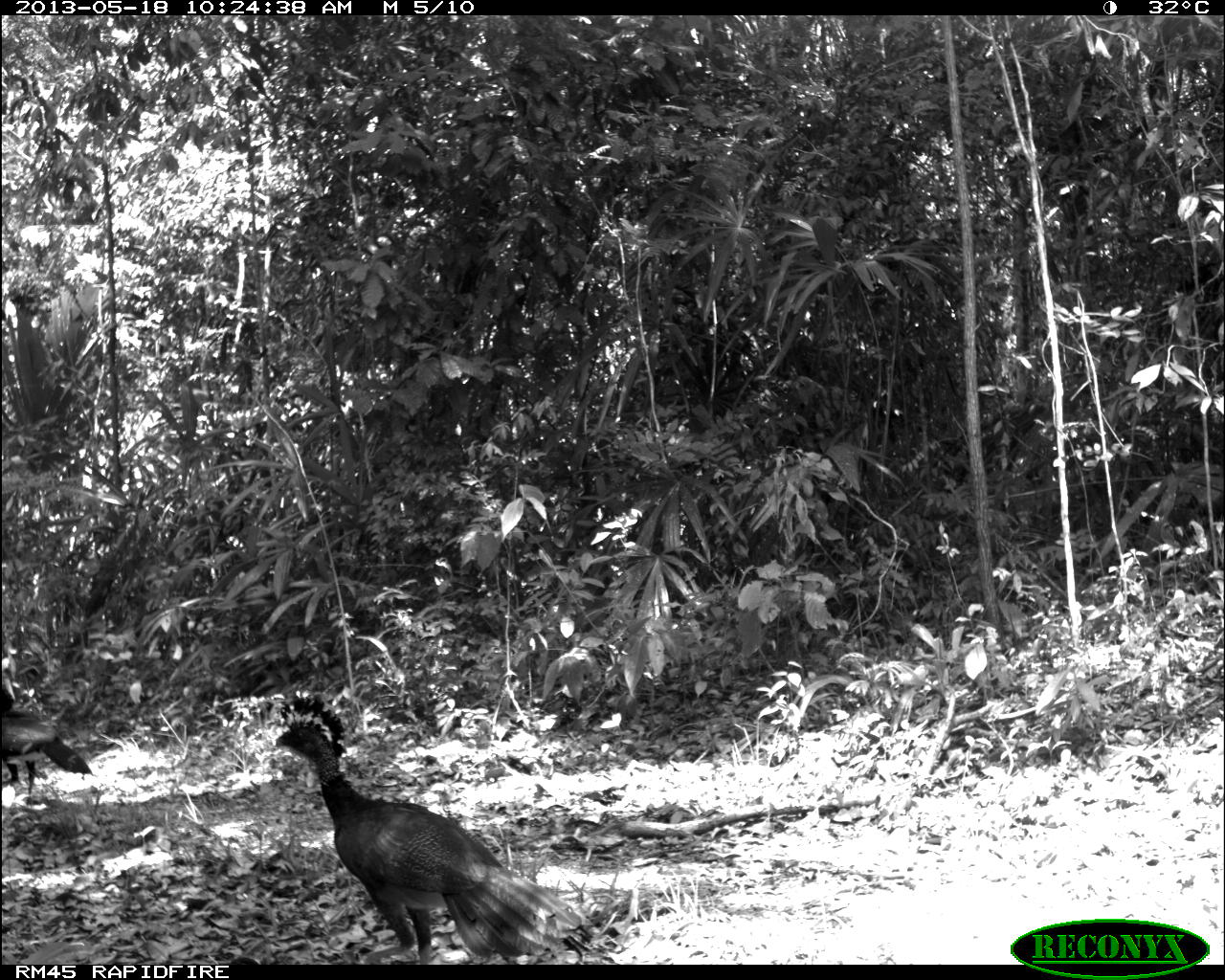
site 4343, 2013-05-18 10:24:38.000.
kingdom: Animalia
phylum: Chordata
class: Aves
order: Galliformes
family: Cracidae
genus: Crax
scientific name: Crax rubra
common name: great curassow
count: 2